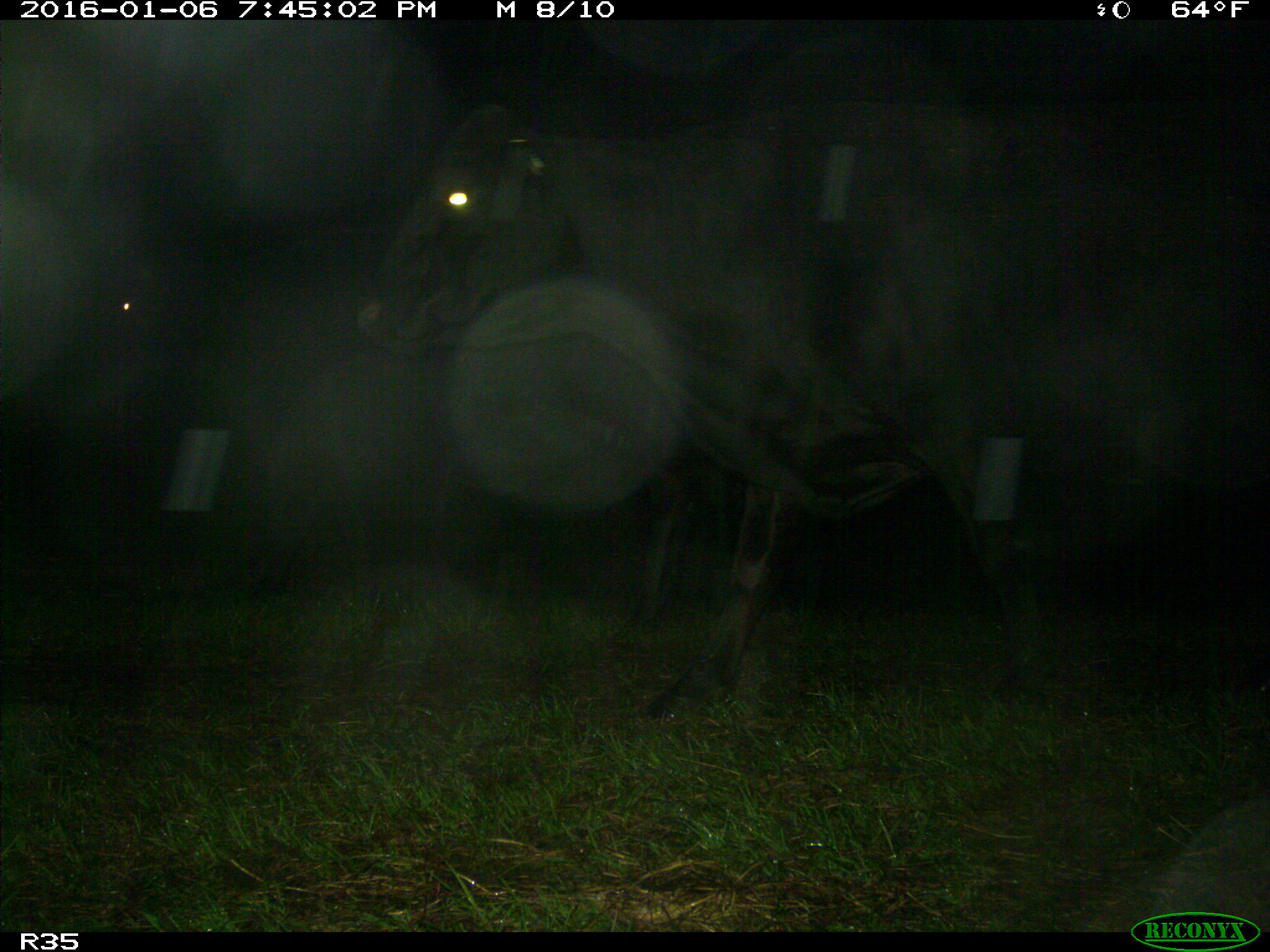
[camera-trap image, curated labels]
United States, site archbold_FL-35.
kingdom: Animalia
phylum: Chordata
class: Mammalia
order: Artiodactyla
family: Bovidae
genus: Bos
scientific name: Bos taurus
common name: domestic cow